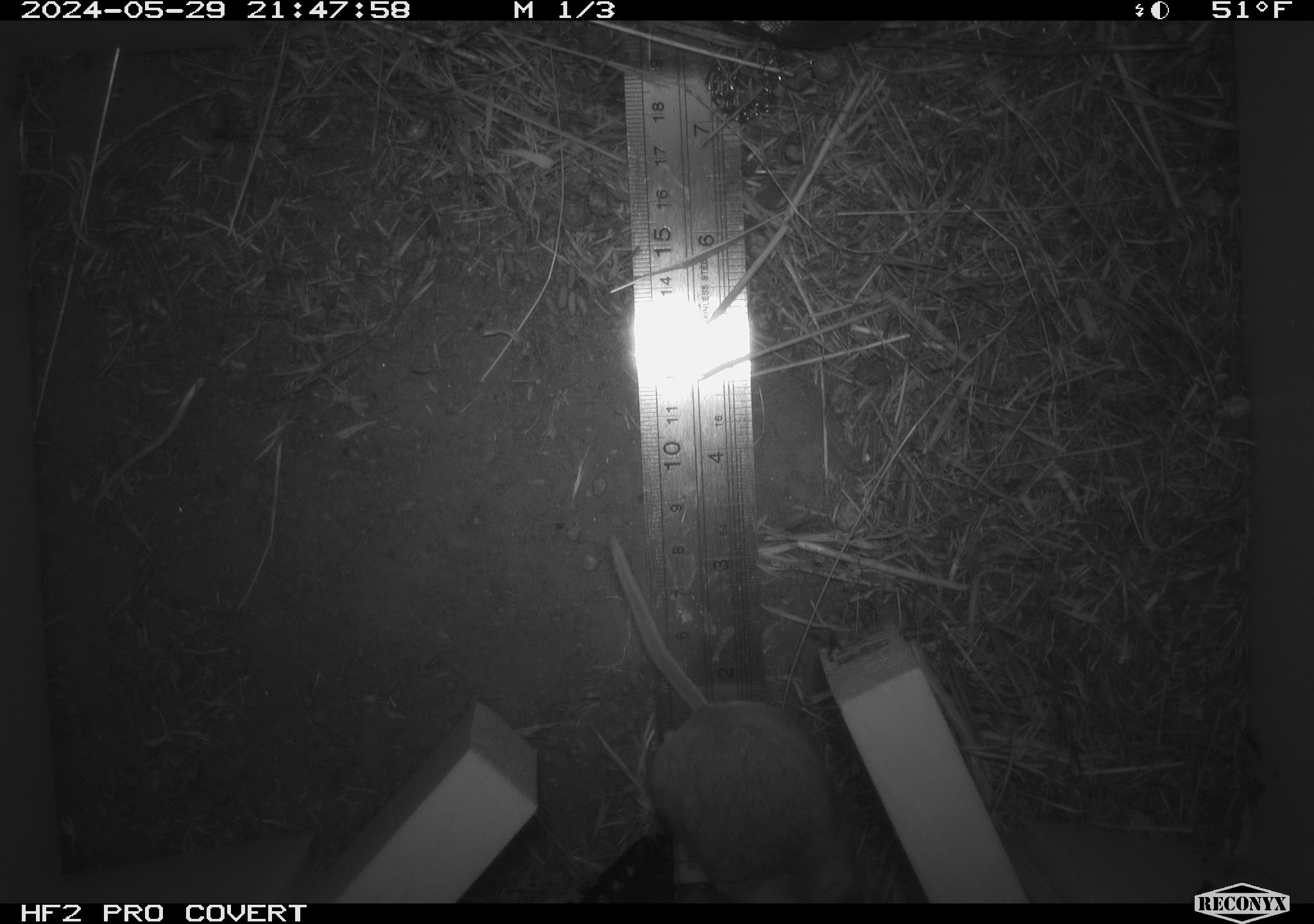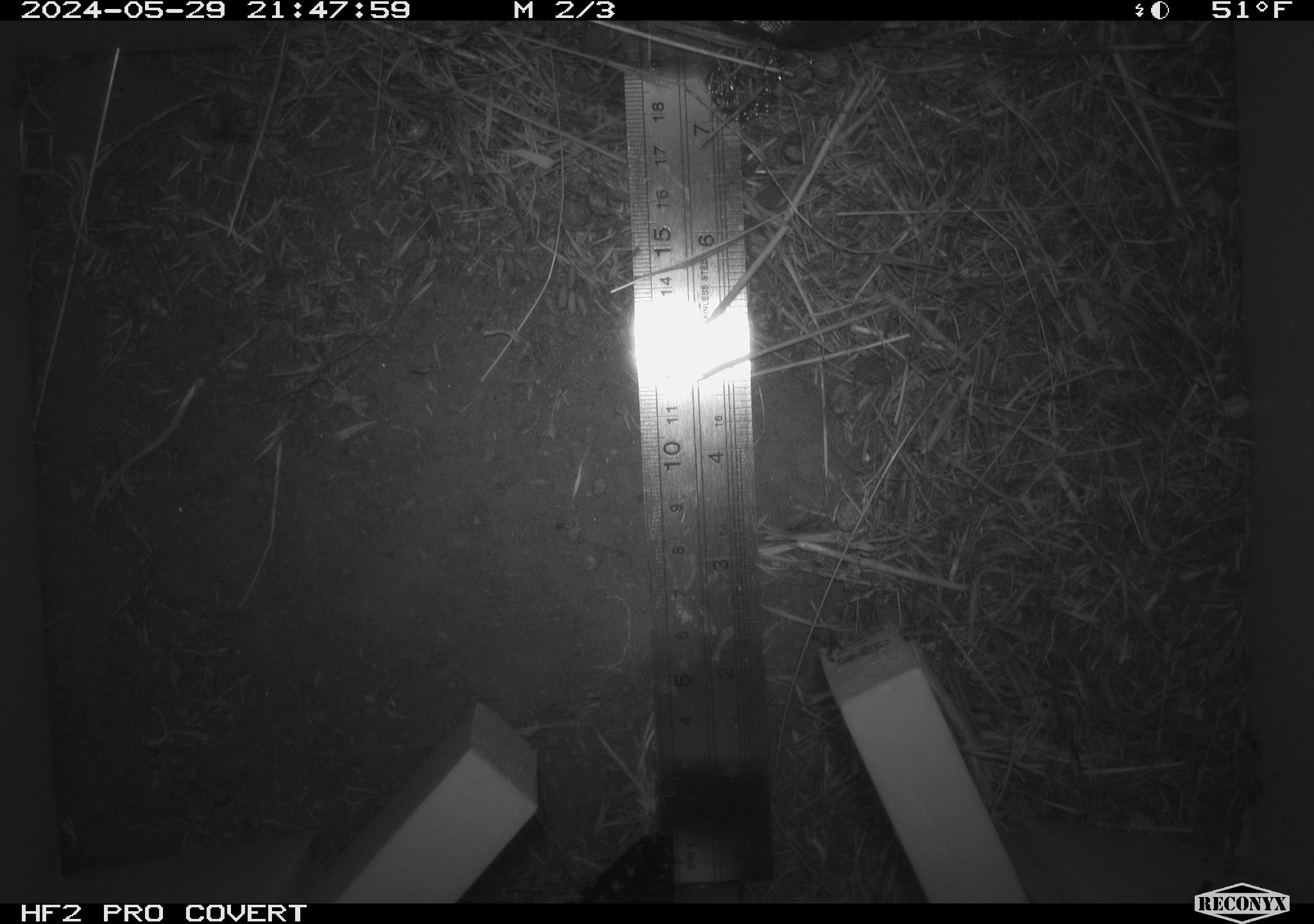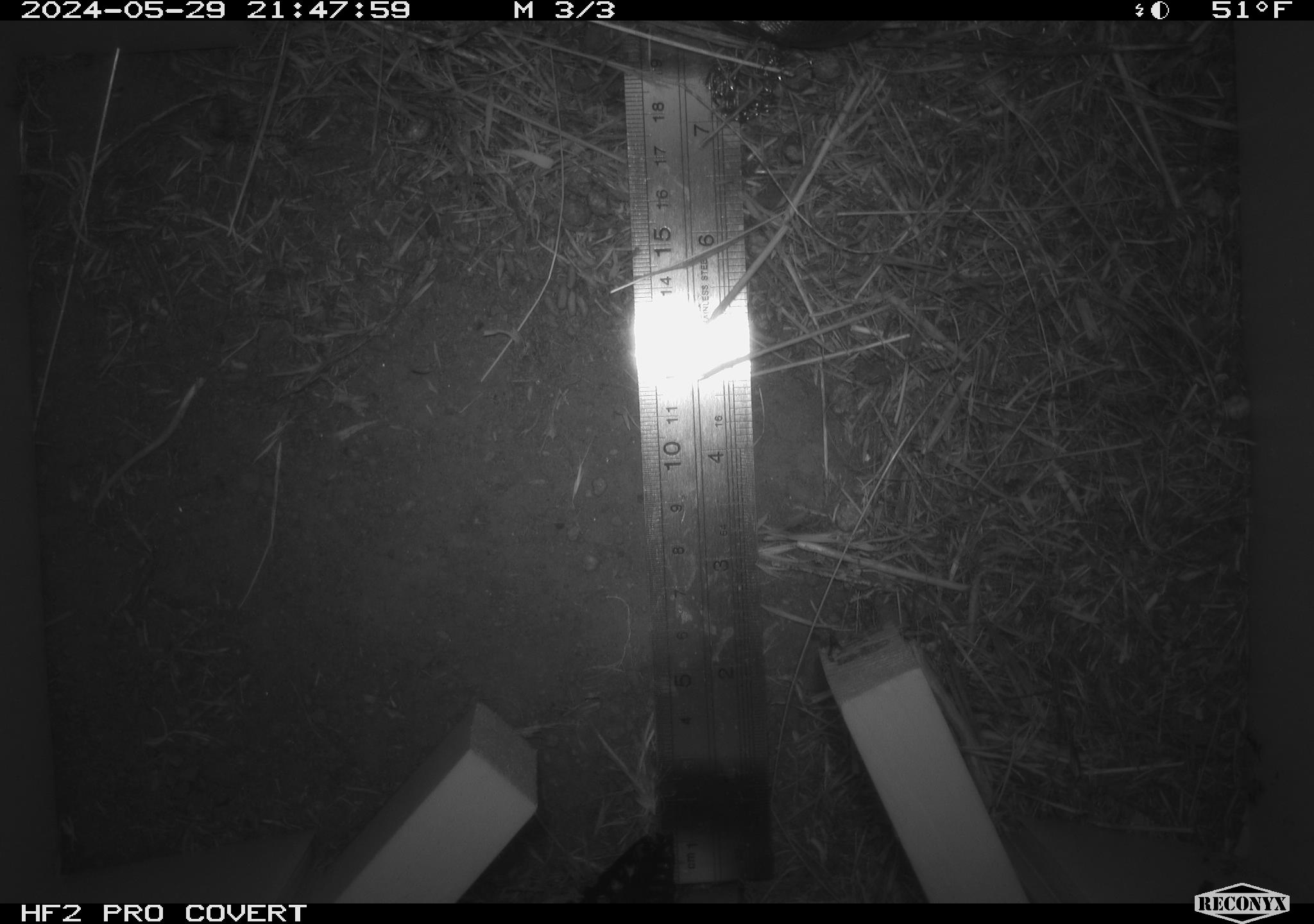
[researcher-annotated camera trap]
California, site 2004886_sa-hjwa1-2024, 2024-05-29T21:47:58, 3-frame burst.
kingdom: Animalia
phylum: Chordata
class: Mammalia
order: Rodentia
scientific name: Rodentia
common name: rodent